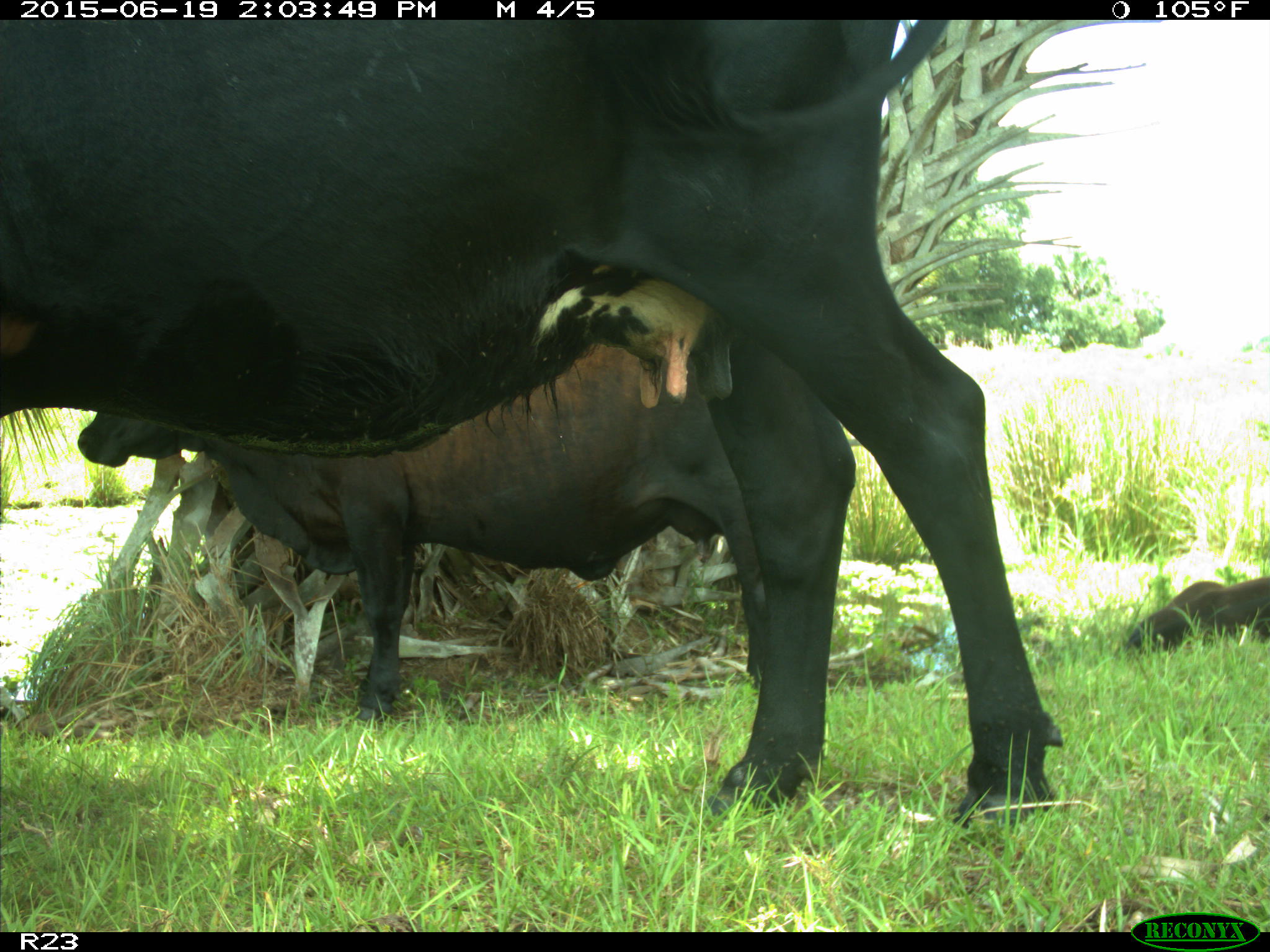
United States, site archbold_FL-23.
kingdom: Animalia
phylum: Chordata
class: Aves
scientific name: Aves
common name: birds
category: unidentified bird